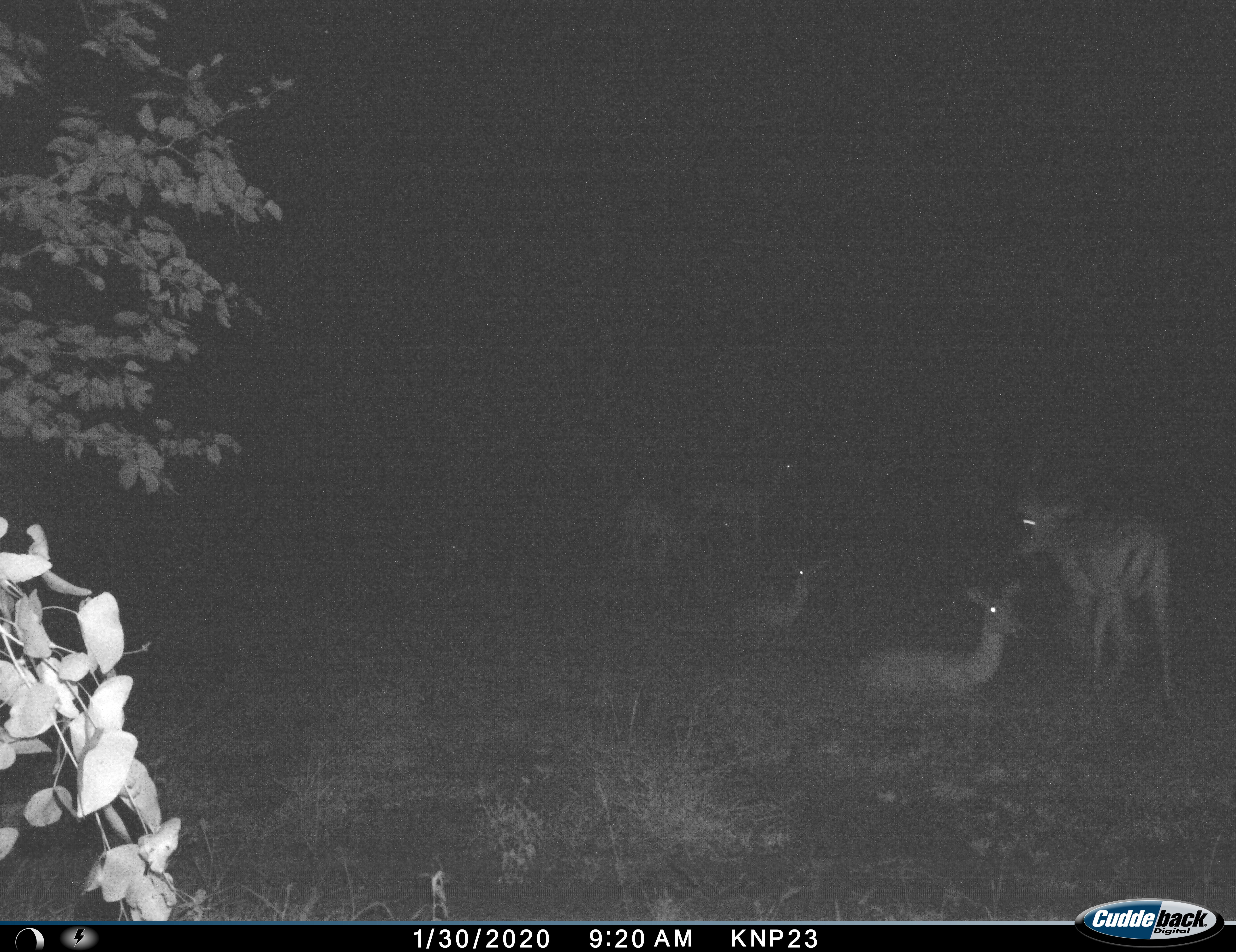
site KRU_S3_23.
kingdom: Animalia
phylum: Chordata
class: Mammalia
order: Artiodactyla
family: Bovidae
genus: Aepyceros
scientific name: Aepyceros melampus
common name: impala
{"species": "impala (Aepyceros melampus)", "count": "6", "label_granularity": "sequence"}